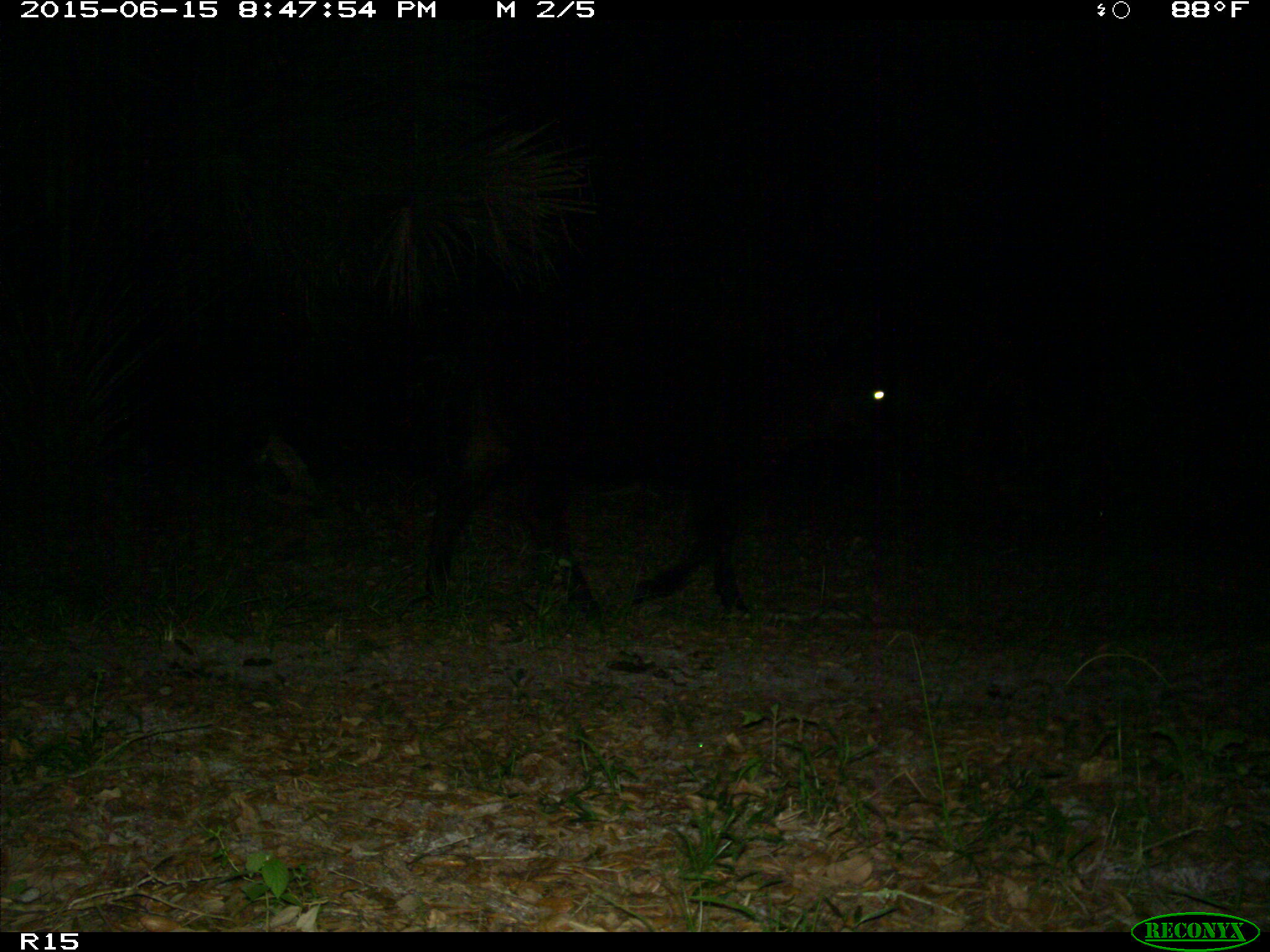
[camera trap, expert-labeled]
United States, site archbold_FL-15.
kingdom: Animalia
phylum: Chordata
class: Mammalia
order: Artiodactyla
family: Bovidae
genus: Bos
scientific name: Bos taurus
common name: domestic cow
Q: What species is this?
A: Bos taurus (domestic cow).